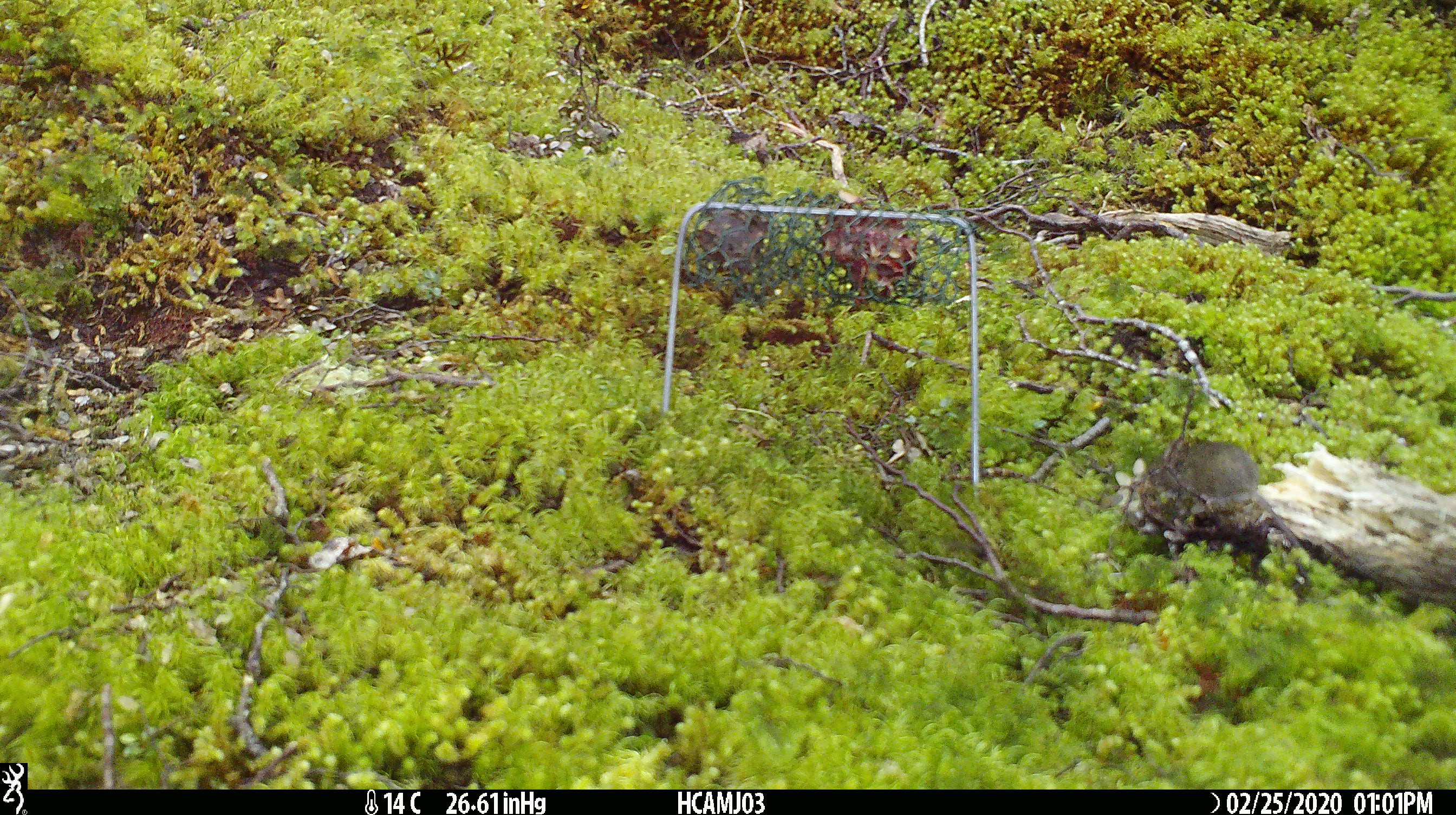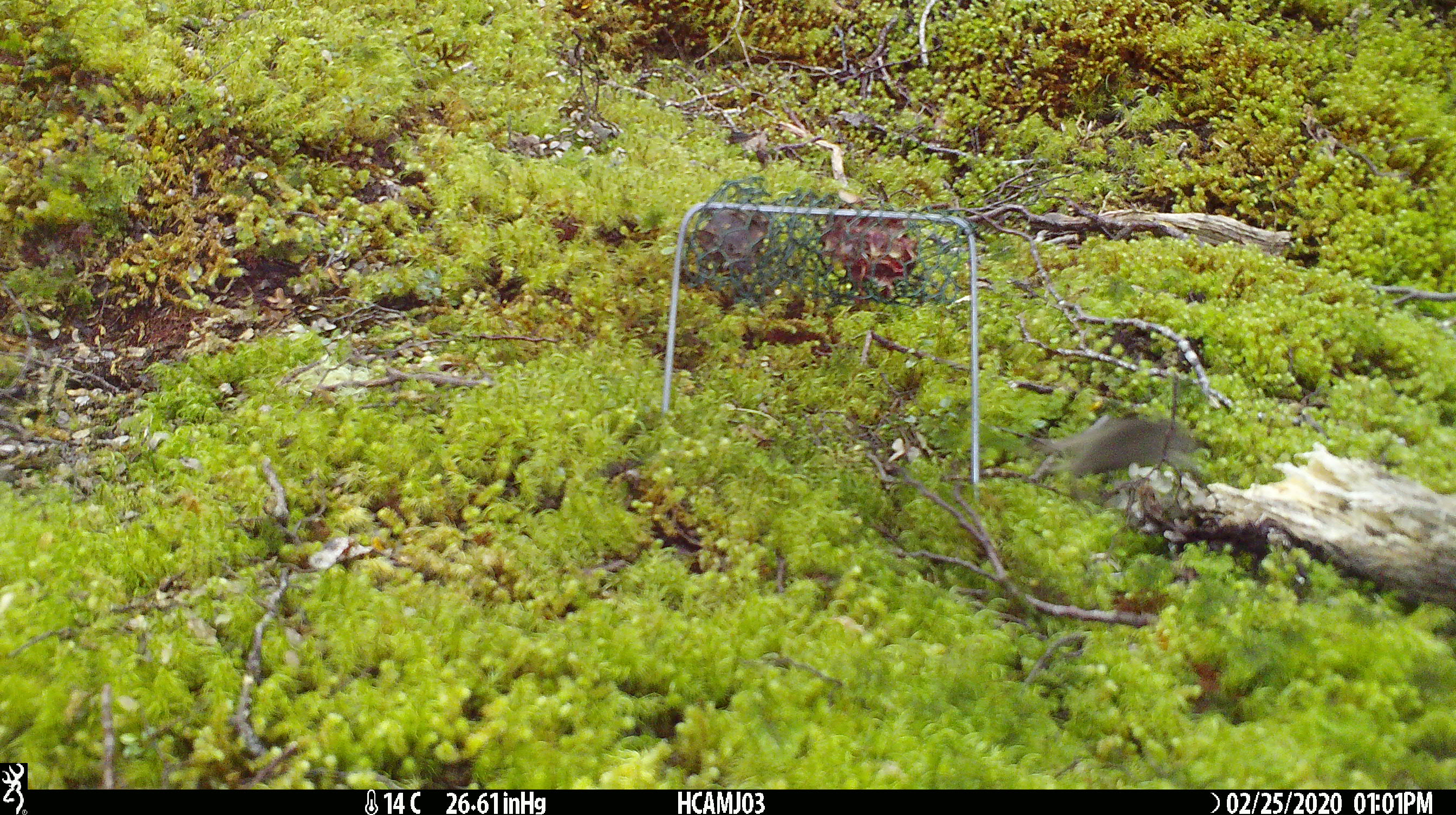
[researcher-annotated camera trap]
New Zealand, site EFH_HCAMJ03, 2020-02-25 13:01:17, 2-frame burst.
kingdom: Animalia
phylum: Chordata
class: Mammalia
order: Rodentia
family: Muridae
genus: Mus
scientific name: Mus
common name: mouse